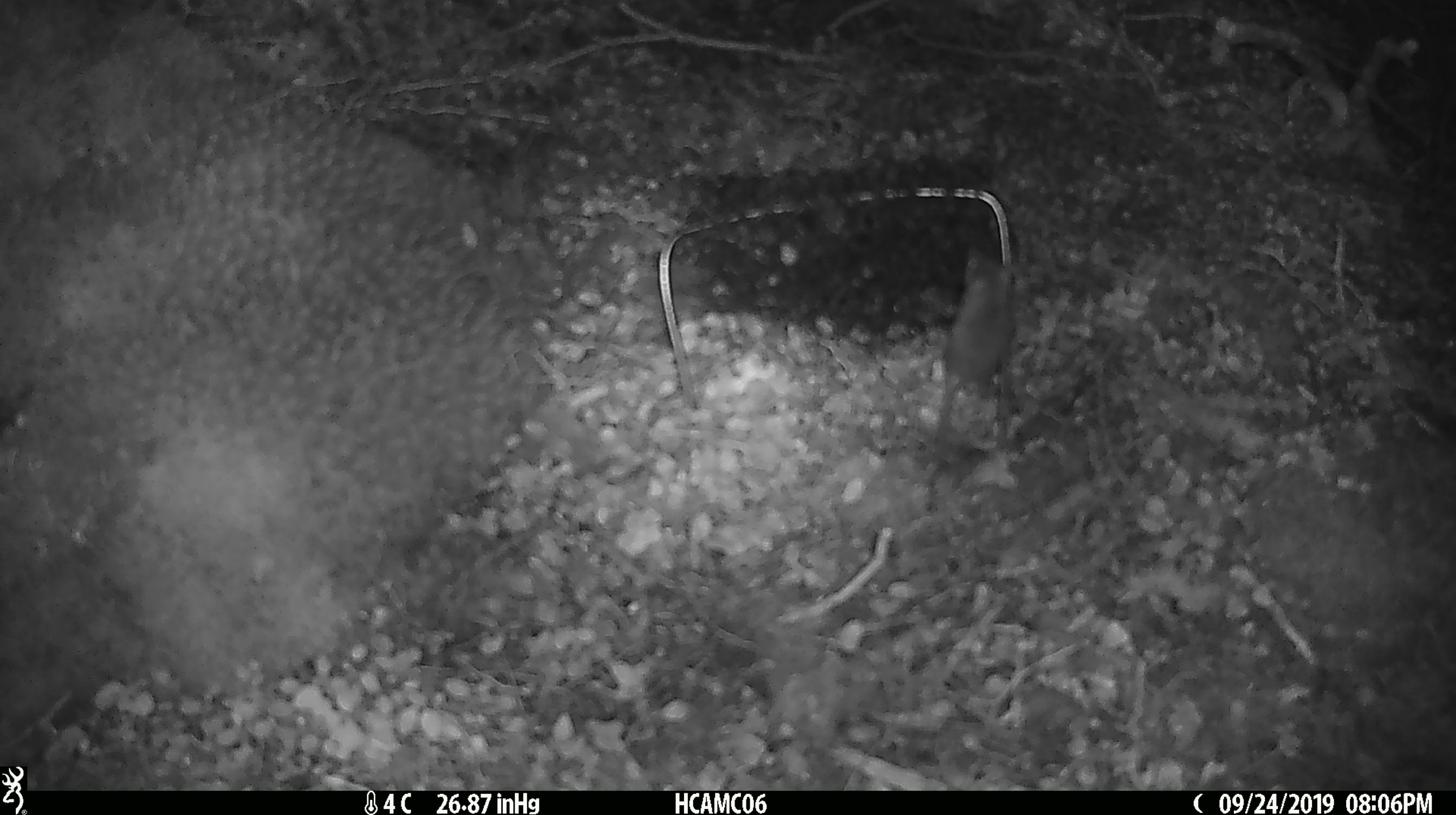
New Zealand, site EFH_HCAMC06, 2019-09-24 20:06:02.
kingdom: Animalia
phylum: Chordata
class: Mammalia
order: Rodentia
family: Muridae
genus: Mus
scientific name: Mus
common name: mouse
Mouse (Mus).